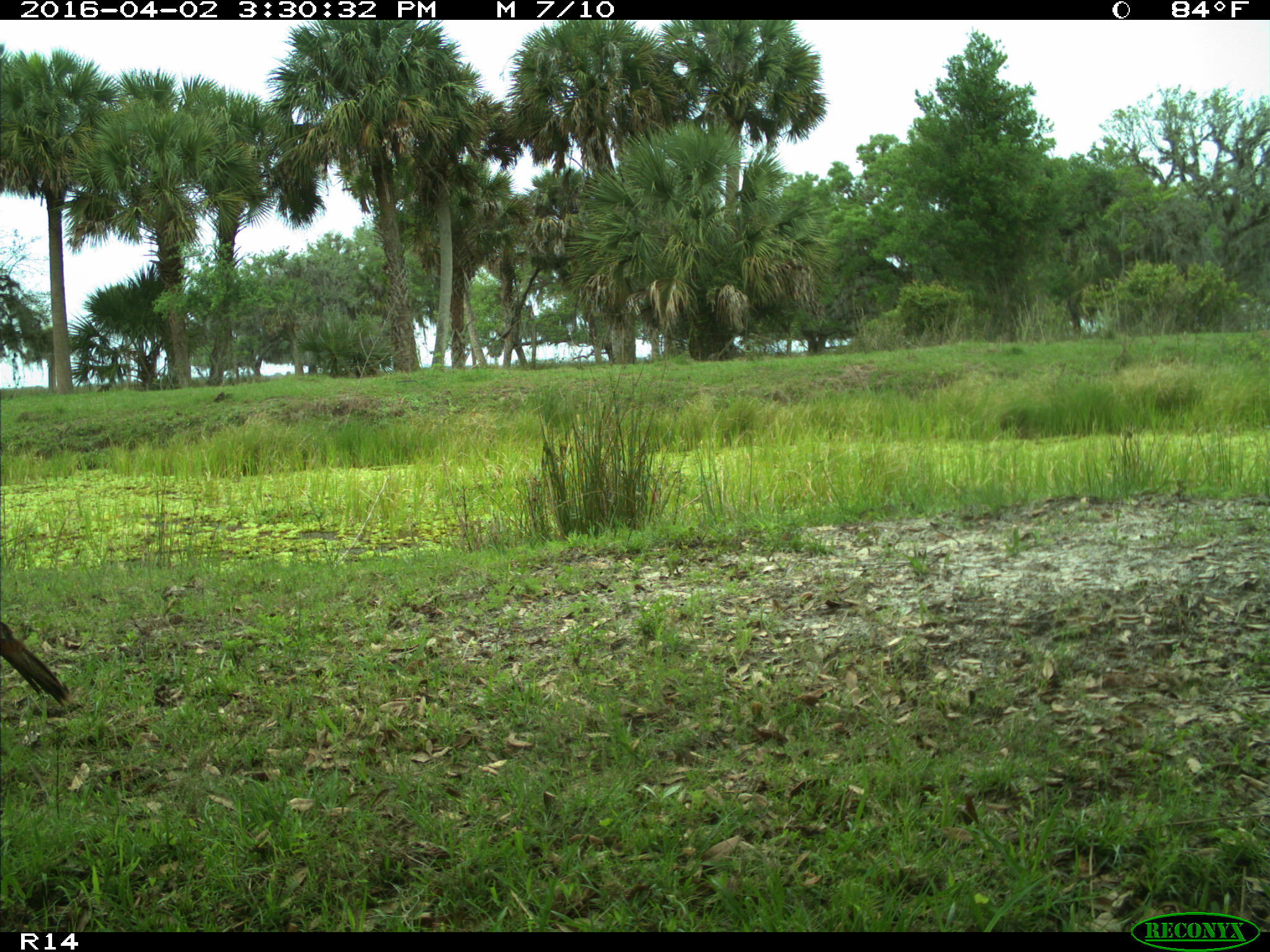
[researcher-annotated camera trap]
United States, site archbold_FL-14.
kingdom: Animalia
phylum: Chordata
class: Aves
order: Galliformes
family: Phasianidae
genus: Meleagris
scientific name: Meleagris gallopavo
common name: wild turkey